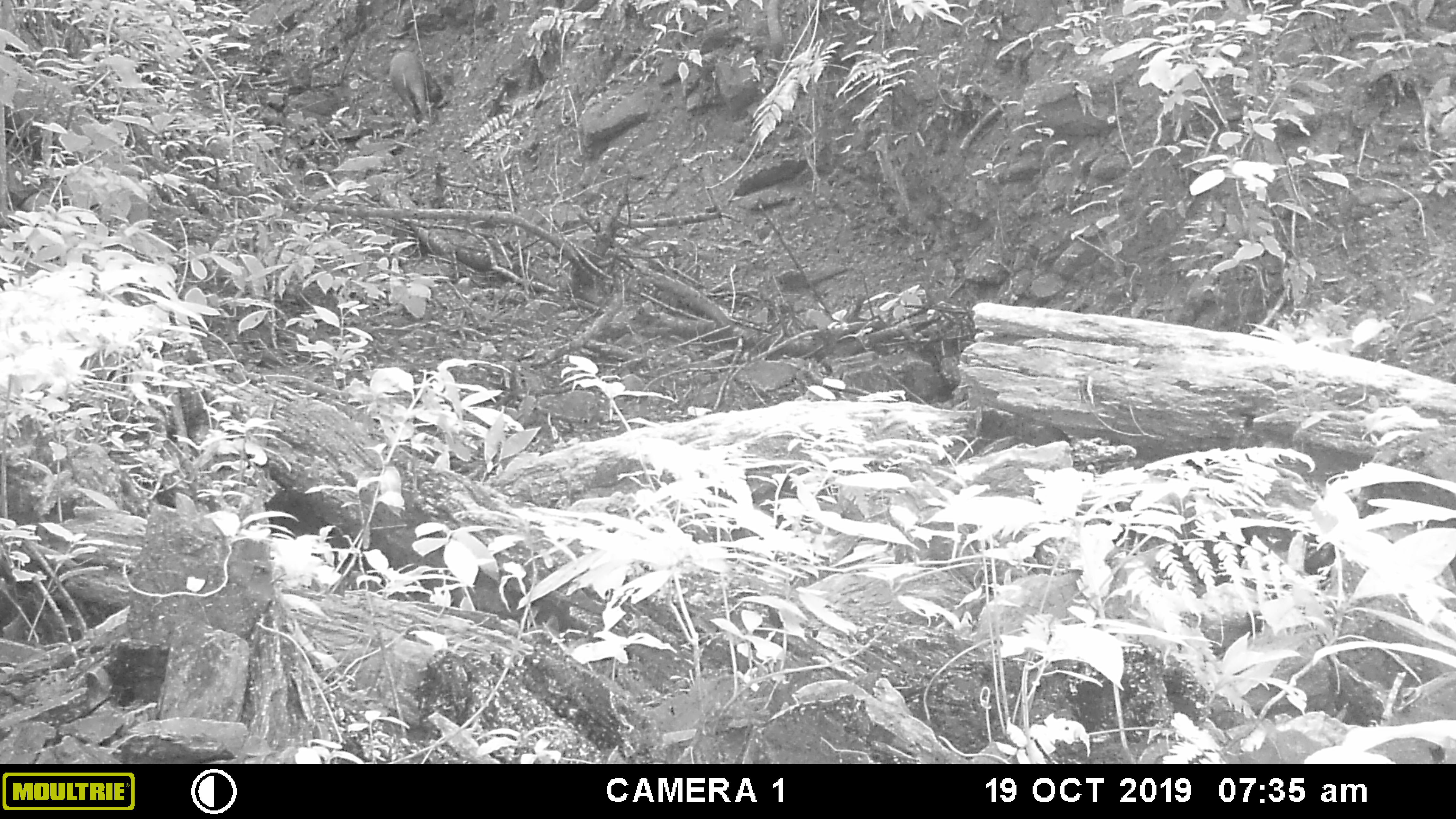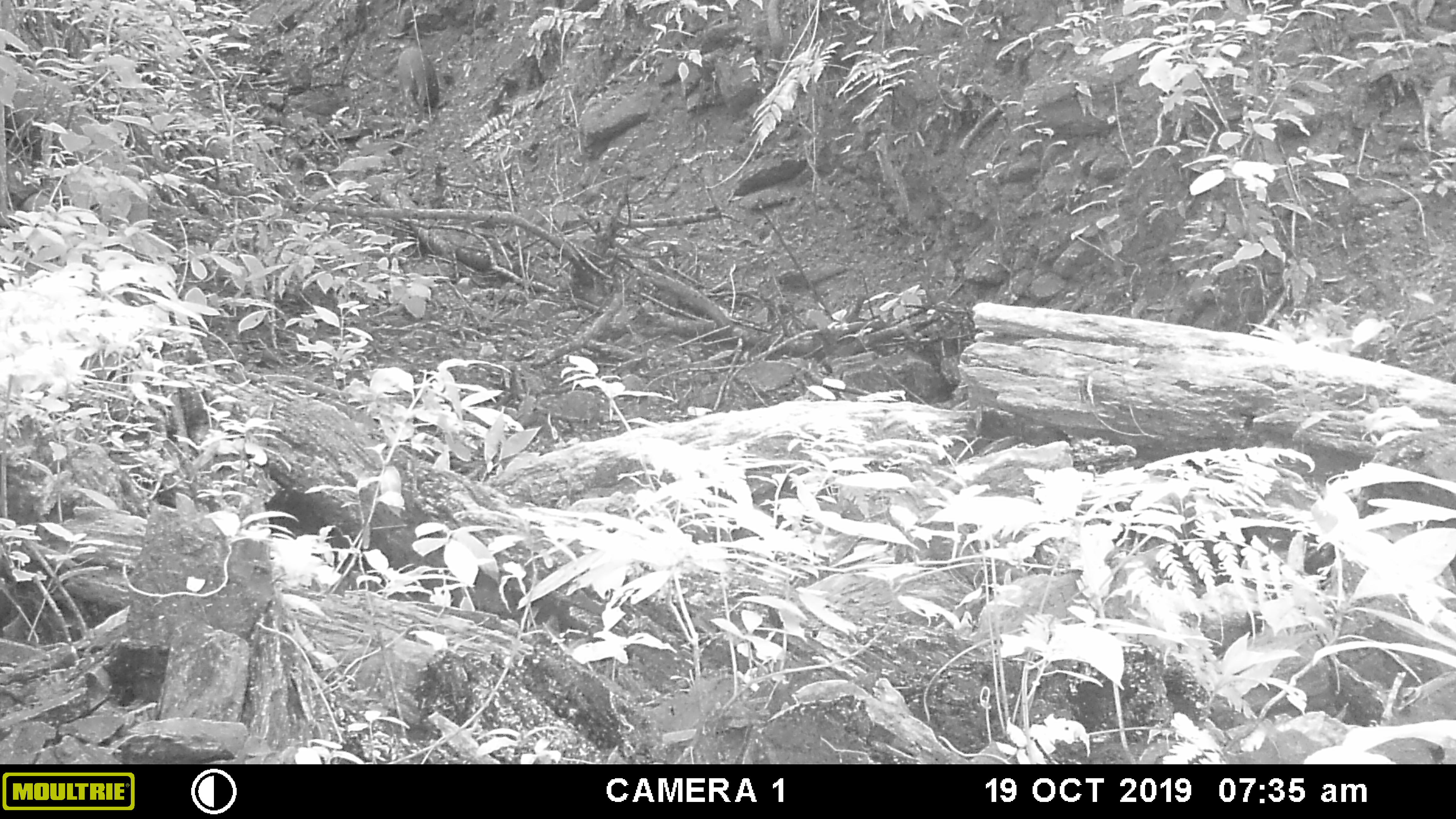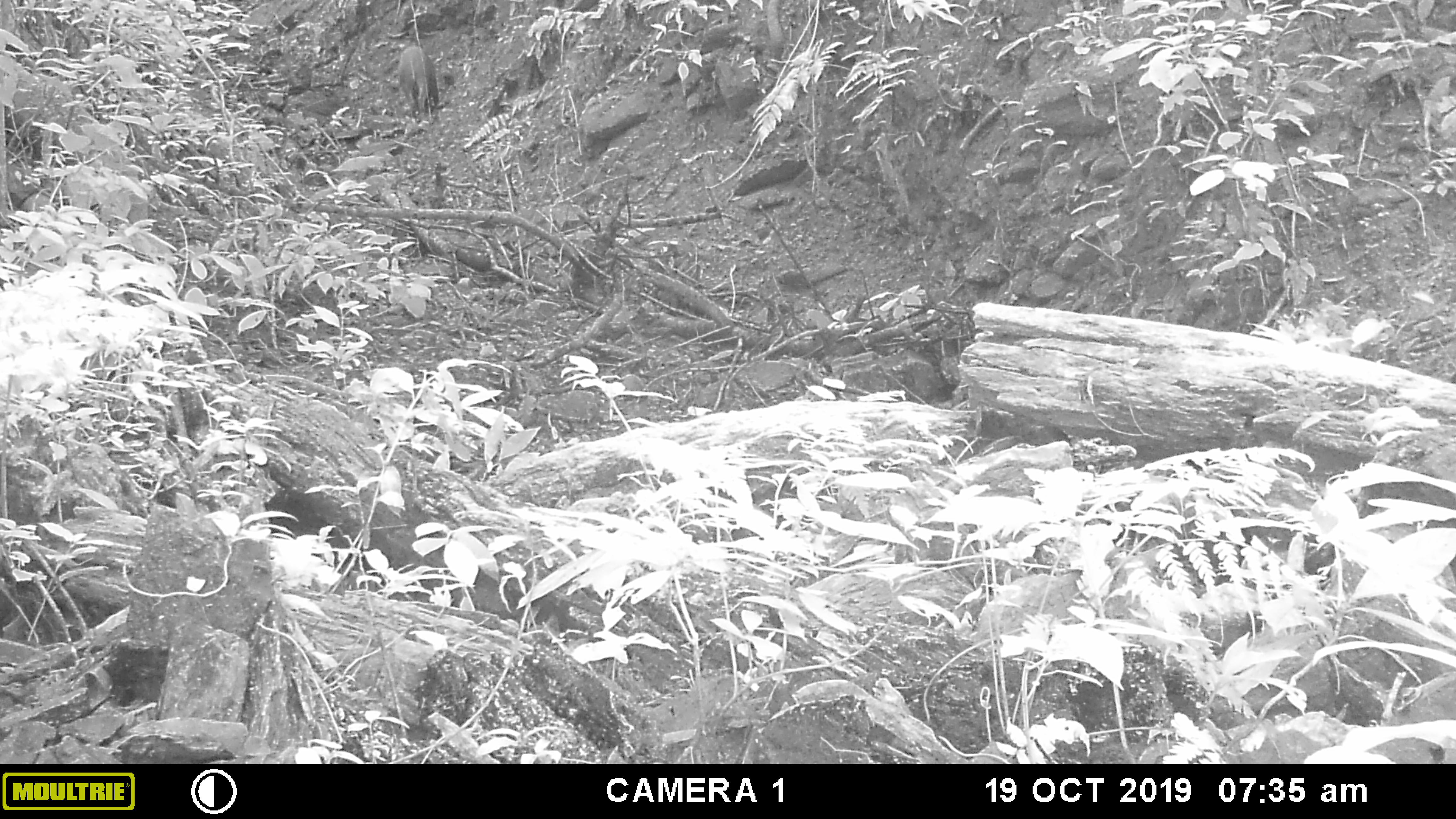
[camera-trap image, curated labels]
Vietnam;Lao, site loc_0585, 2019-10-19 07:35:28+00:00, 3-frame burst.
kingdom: Animalia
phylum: Chordata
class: Mammalia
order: Artiodactyla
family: Suidae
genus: Sus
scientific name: Sus scrofa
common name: eurasian wild pig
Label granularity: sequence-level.